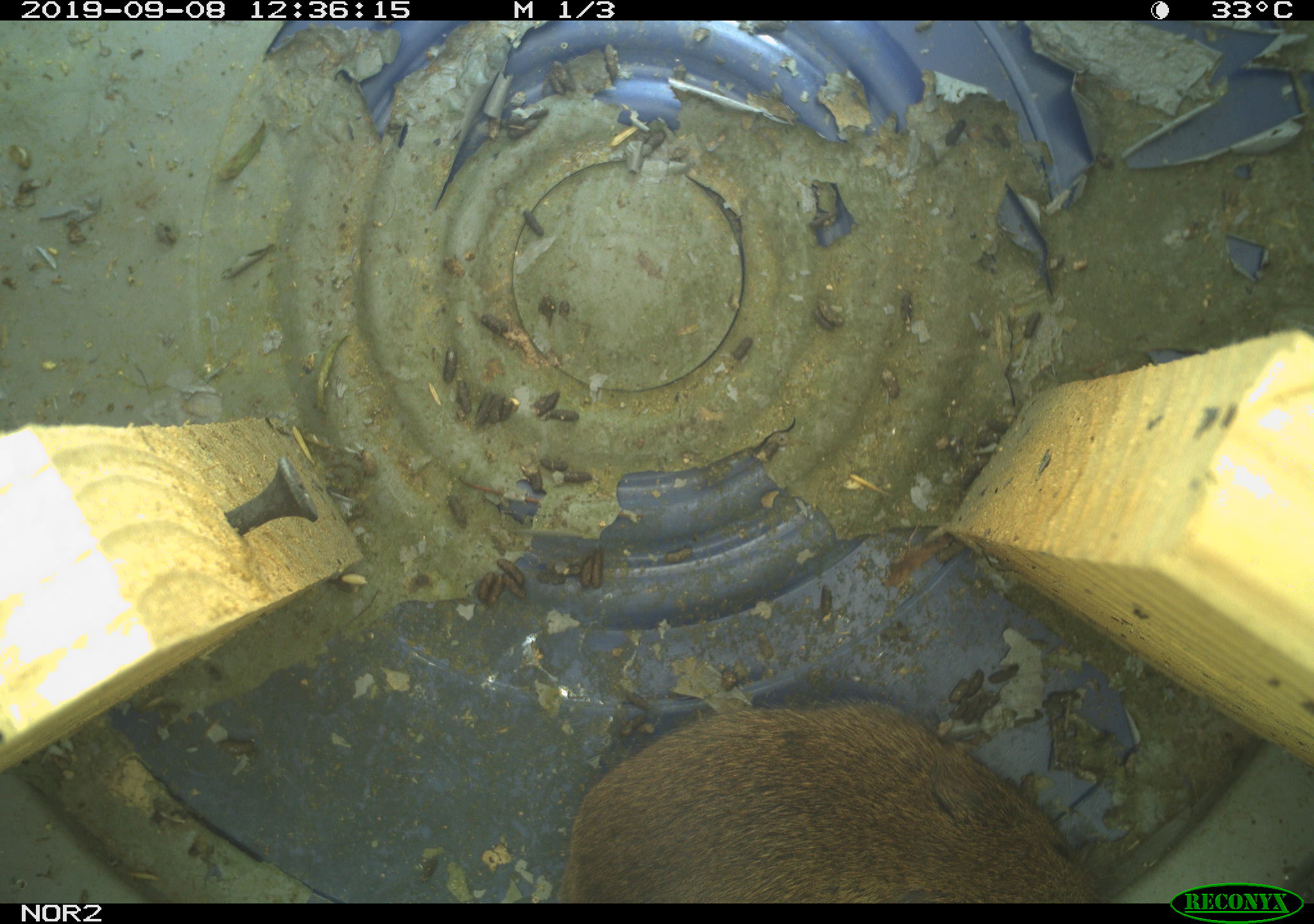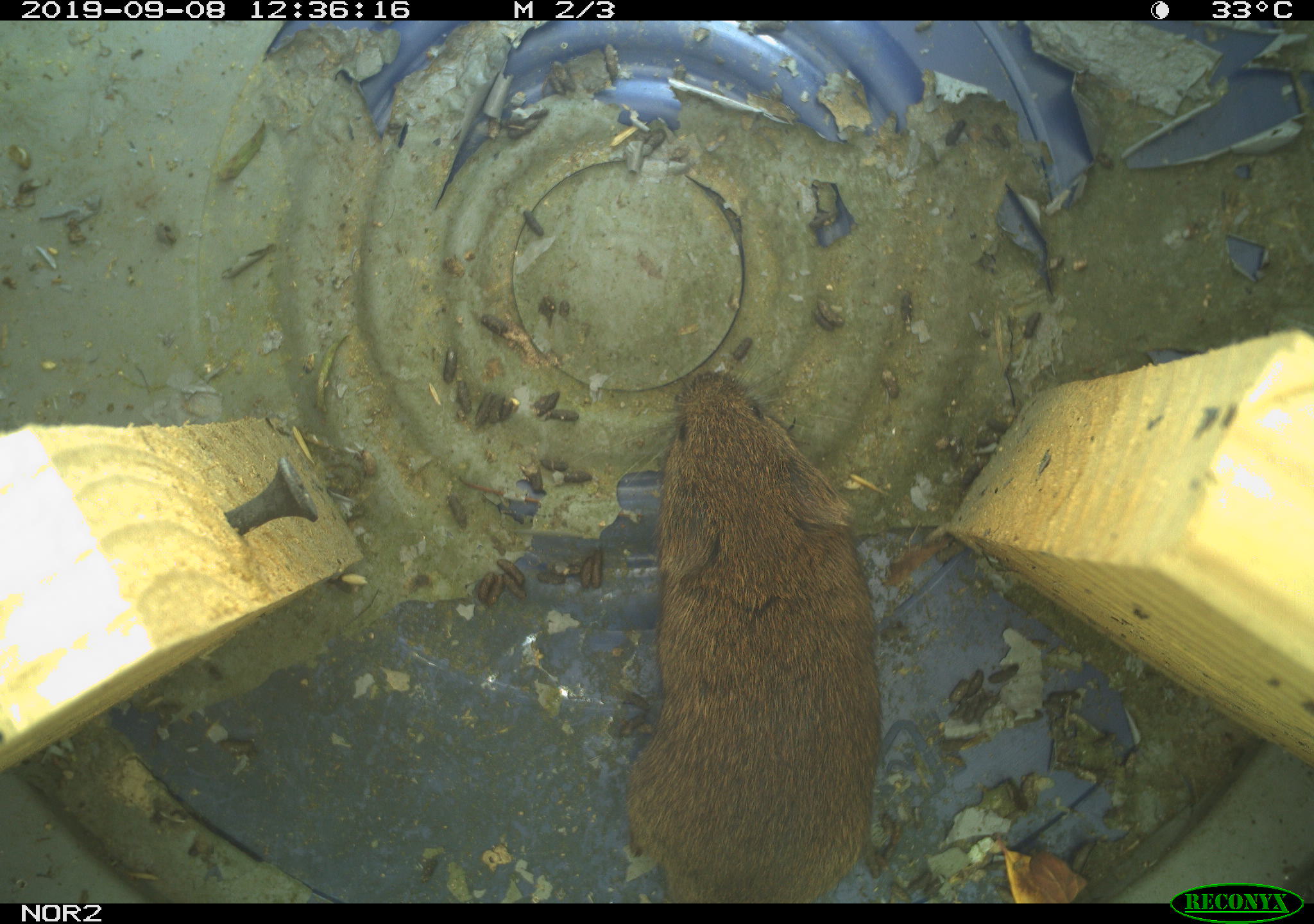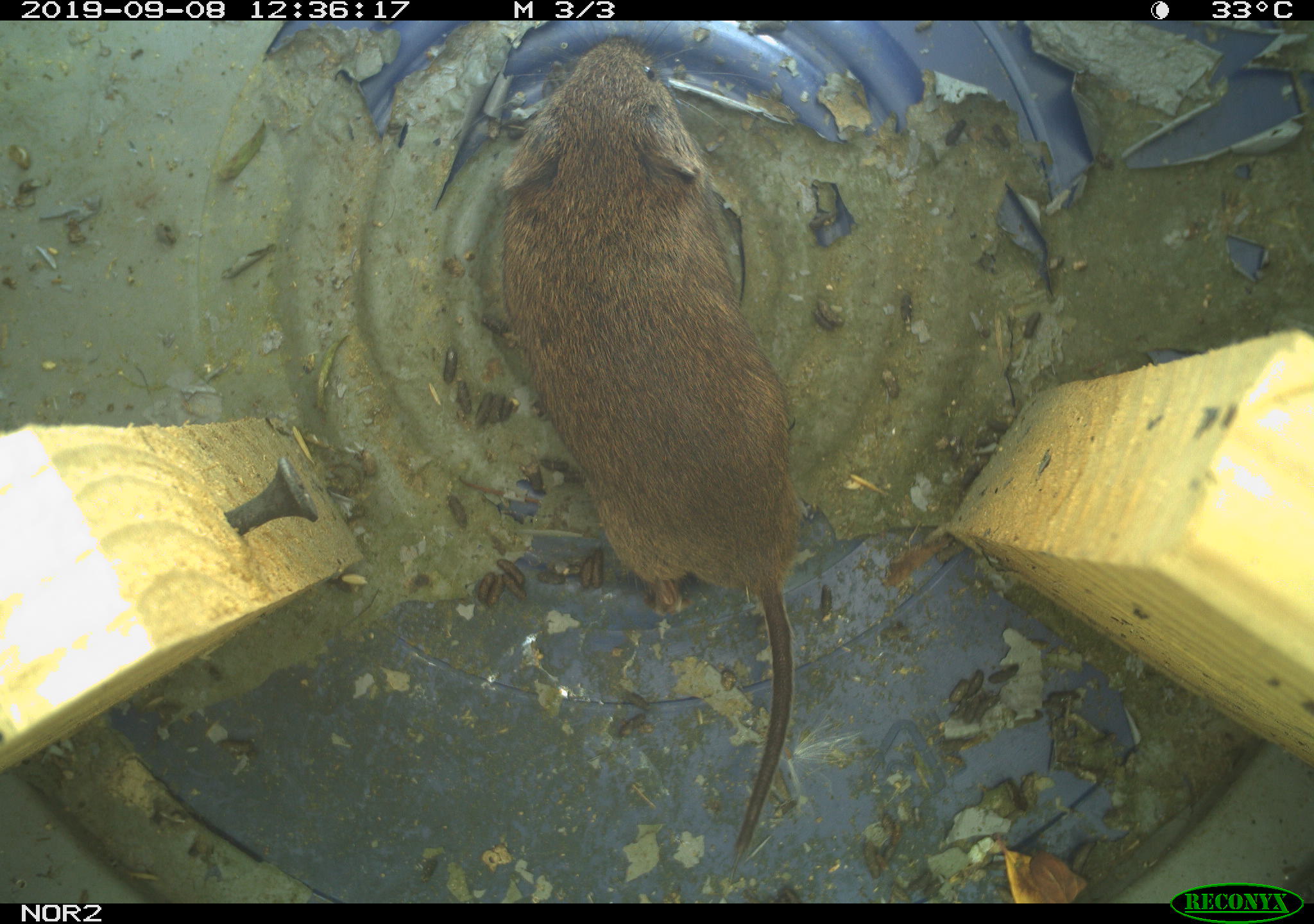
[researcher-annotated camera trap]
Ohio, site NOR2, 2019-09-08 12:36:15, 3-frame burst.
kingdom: Animalia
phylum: Chordata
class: Mammalia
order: Rodentia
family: Cricetidae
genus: Microtus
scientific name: Microtus pennsylvanicus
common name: meadow vole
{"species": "meadow vole (Microtus pennsylvanicus)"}